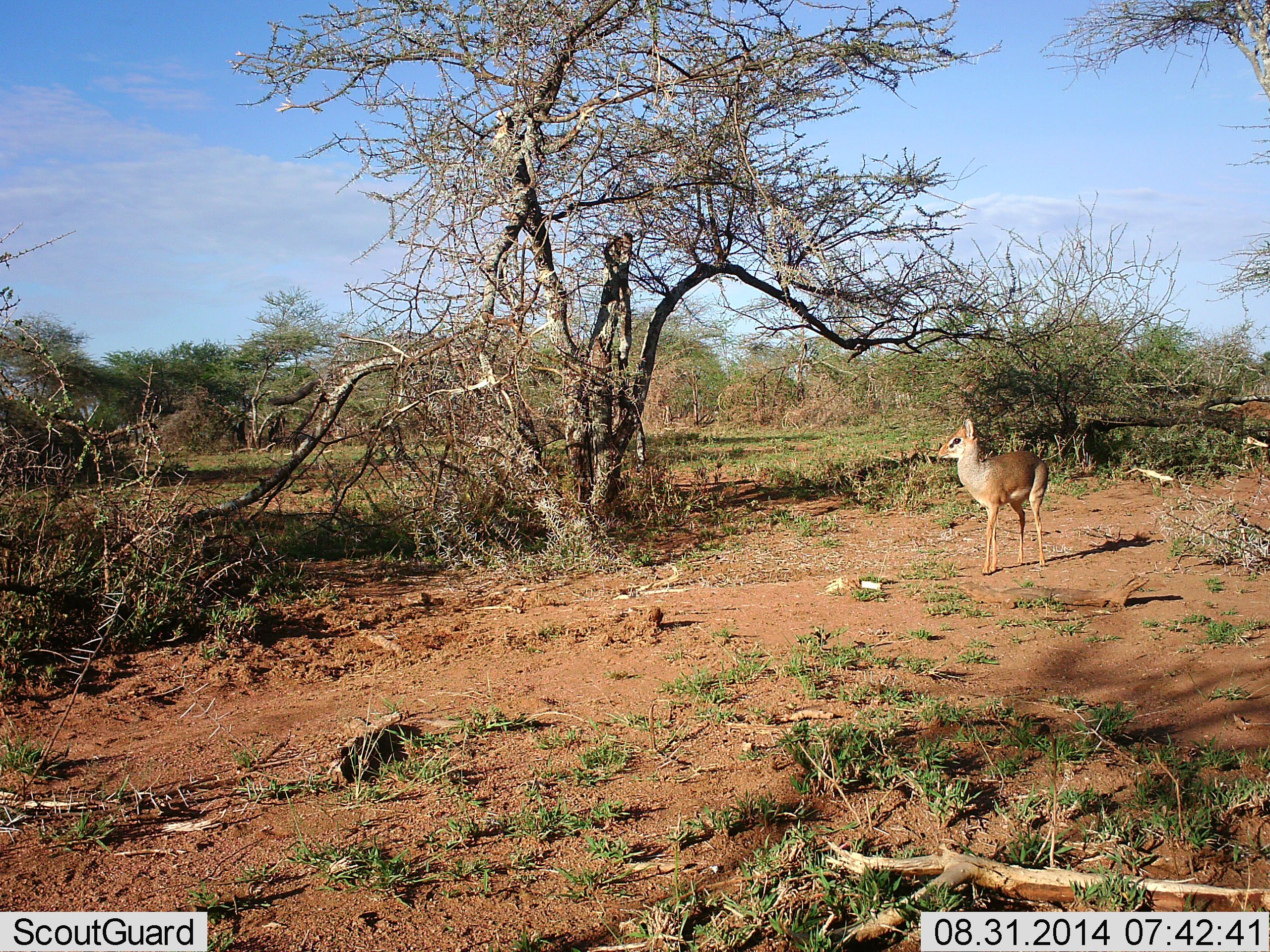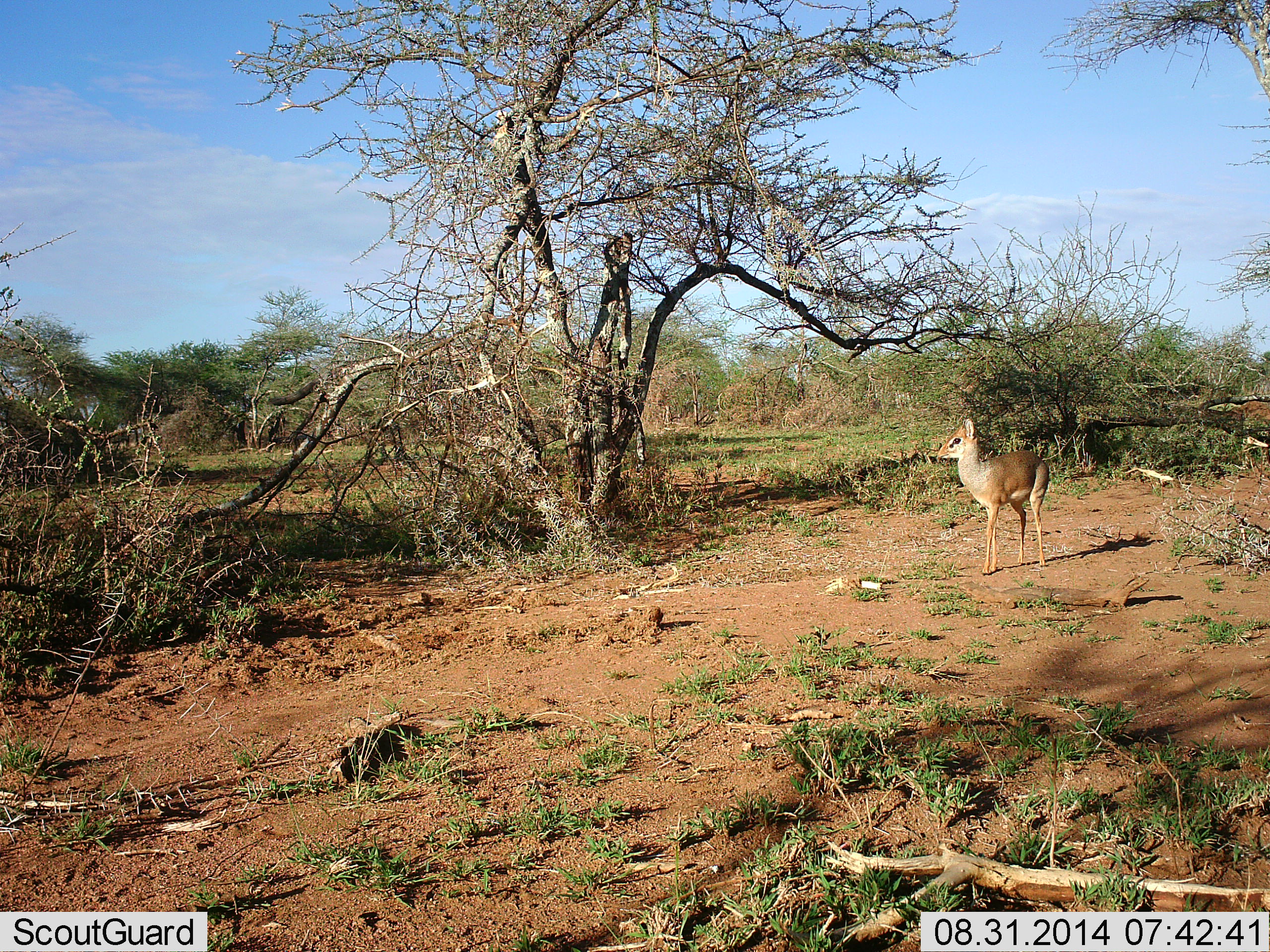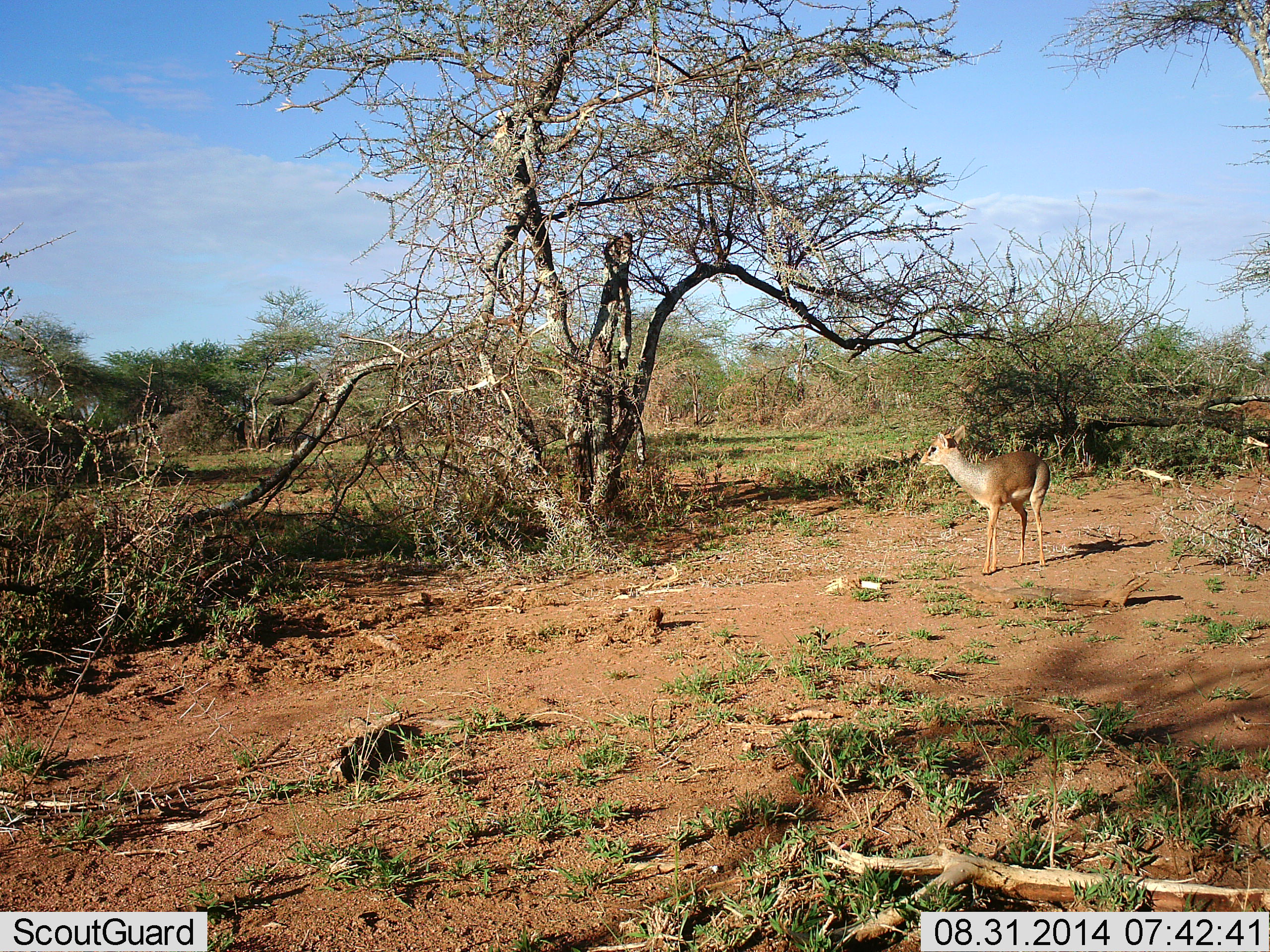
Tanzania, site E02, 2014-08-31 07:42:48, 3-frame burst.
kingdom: Animalia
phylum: Chordata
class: Mammalia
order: Artiodactyla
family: Bovidae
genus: Madoqua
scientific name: Madoqua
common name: dikdik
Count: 1.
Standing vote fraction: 100%.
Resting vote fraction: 0%.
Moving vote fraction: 0%.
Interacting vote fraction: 0%.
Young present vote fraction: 0%.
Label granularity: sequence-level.